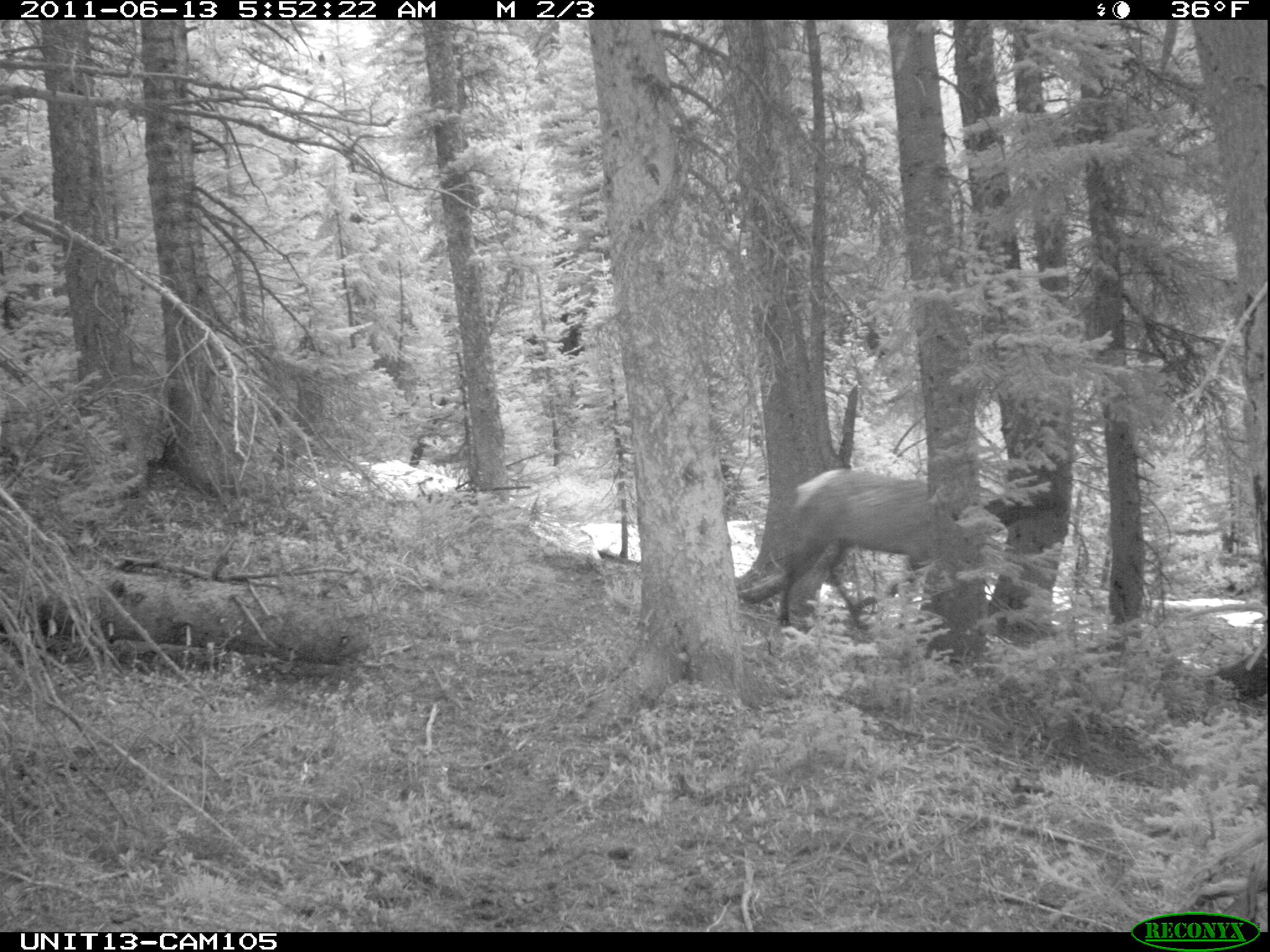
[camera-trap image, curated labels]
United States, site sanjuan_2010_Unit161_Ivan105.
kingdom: Animalia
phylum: Chordata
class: Mammalia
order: Artiodactyla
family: Cervidae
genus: Cervus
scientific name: Cervus elaphus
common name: red deer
Cervus elaphus (red deer).